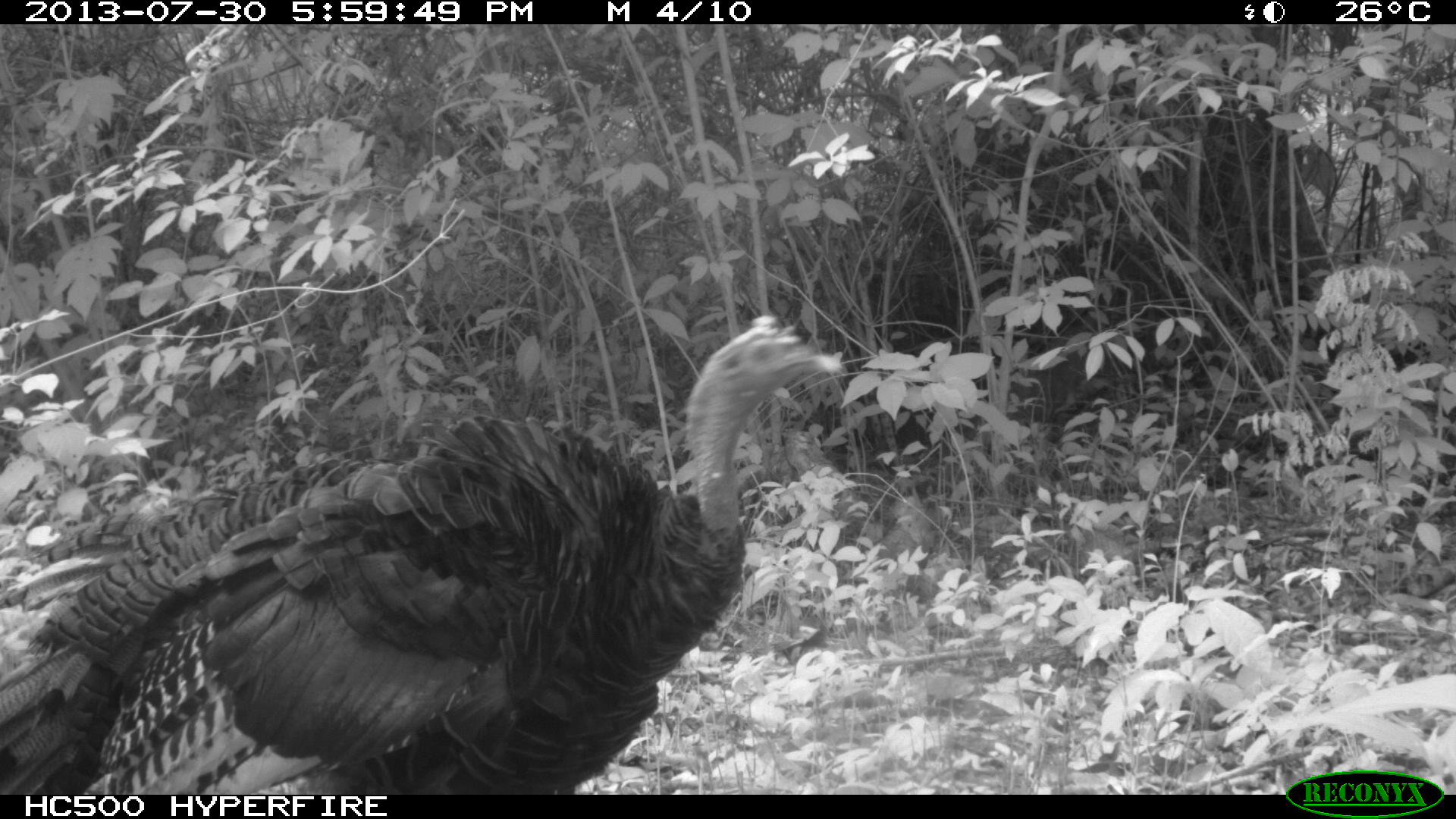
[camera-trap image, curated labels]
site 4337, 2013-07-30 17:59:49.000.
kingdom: Animalia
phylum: Chordata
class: Aves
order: Galliformes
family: Phasianidae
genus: Meleagris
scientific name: Meleagris ocellata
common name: ocellated turkey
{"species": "Meleagris ocellata (ocellated turkey)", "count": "1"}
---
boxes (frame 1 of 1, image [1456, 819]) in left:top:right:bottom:
meleagris ocellata: 0:314:842:795